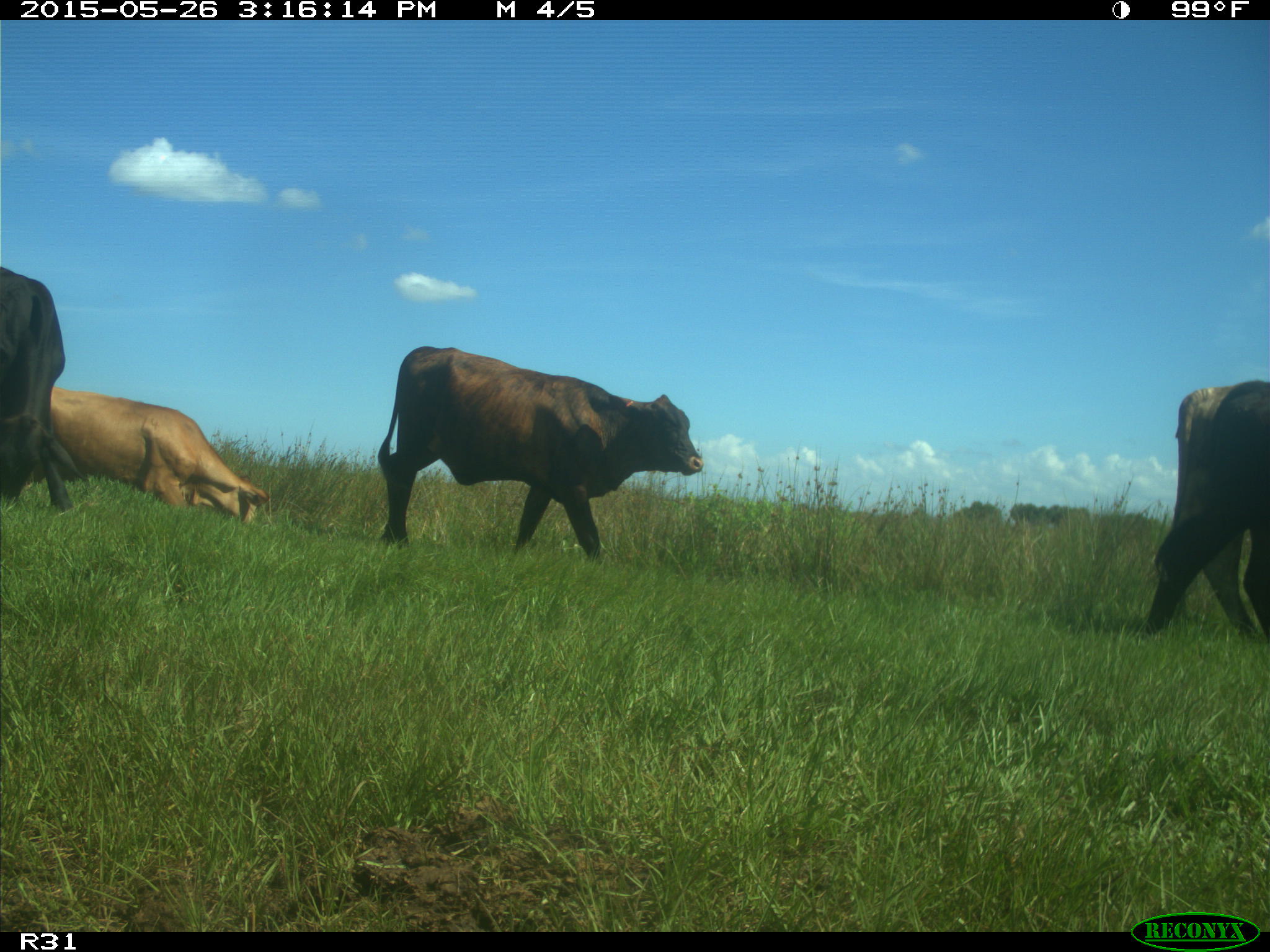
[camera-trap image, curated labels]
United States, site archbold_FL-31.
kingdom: Animalia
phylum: Chordata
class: Mammalia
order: Artiodactyla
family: Bovidae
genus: Bos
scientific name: Bos taurus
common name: domestic cow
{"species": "Bos taurus (domestic cow)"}